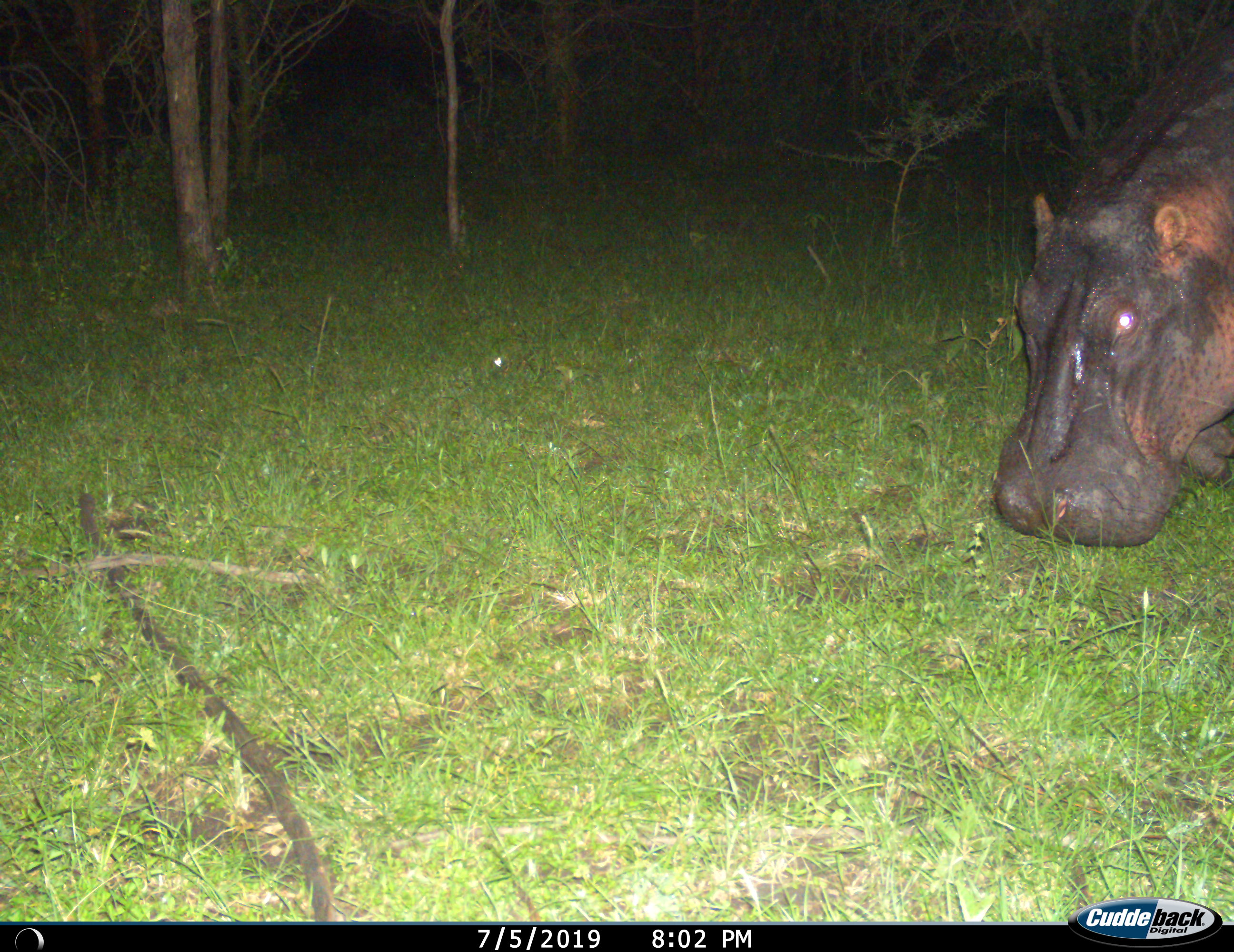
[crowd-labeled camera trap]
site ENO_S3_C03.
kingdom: Animalia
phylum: Chordata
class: Mammalia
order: Artiodactyla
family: Hippopotamidae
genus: Hippopotamus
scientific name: Hippopotamus amphibius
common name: hippopotamus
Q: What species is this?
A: Hippopotamus (Hippopotamus amphibius).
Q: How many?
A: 1.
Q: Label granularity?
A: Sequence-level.